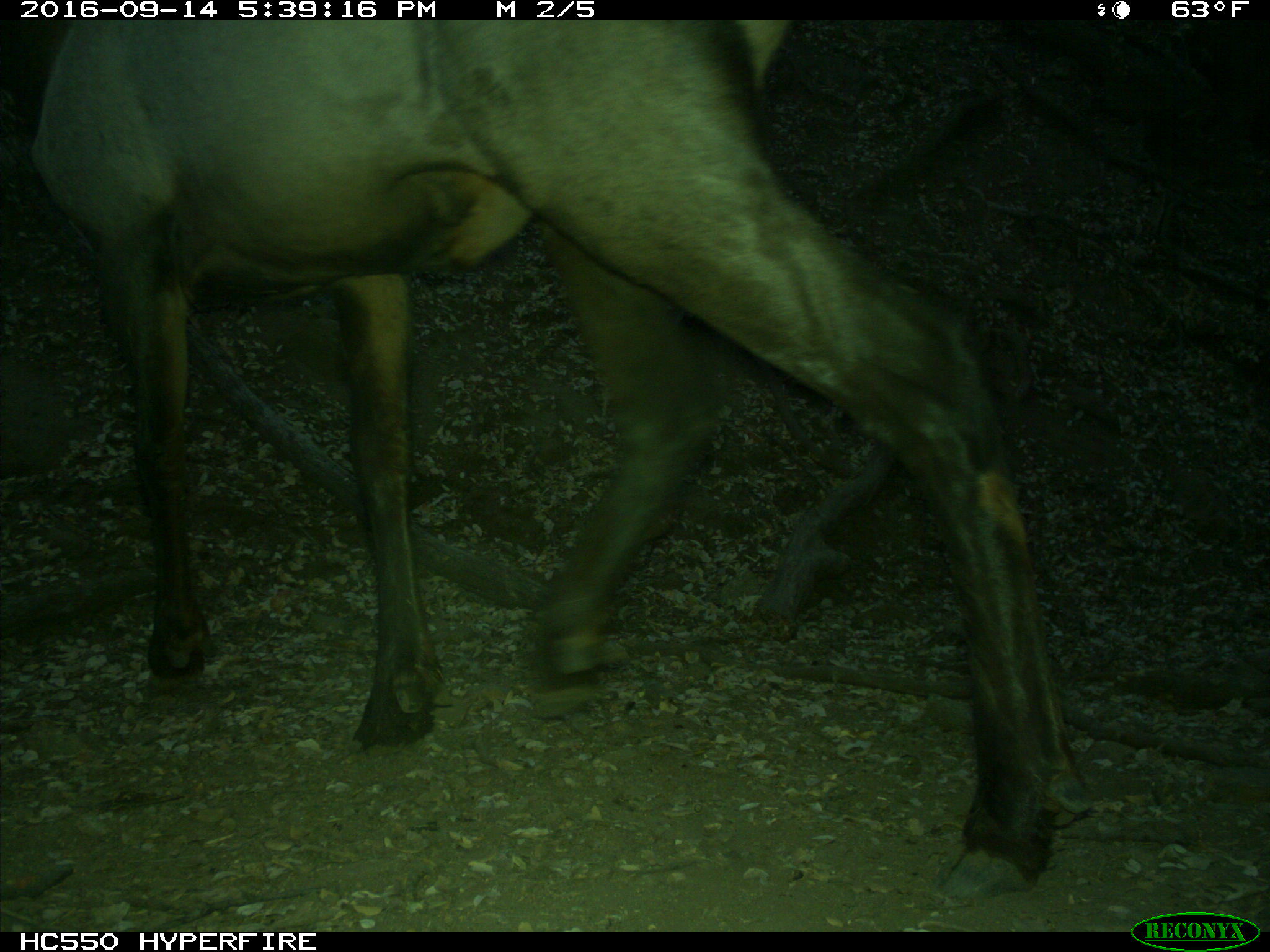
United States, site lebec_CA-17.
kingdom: Animalia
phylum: Chordata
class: Mammalia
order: Artiodactyla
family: Cervidae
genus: Cervus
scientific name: Cervus canadensis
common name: elk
Cervus canadensis (elk).